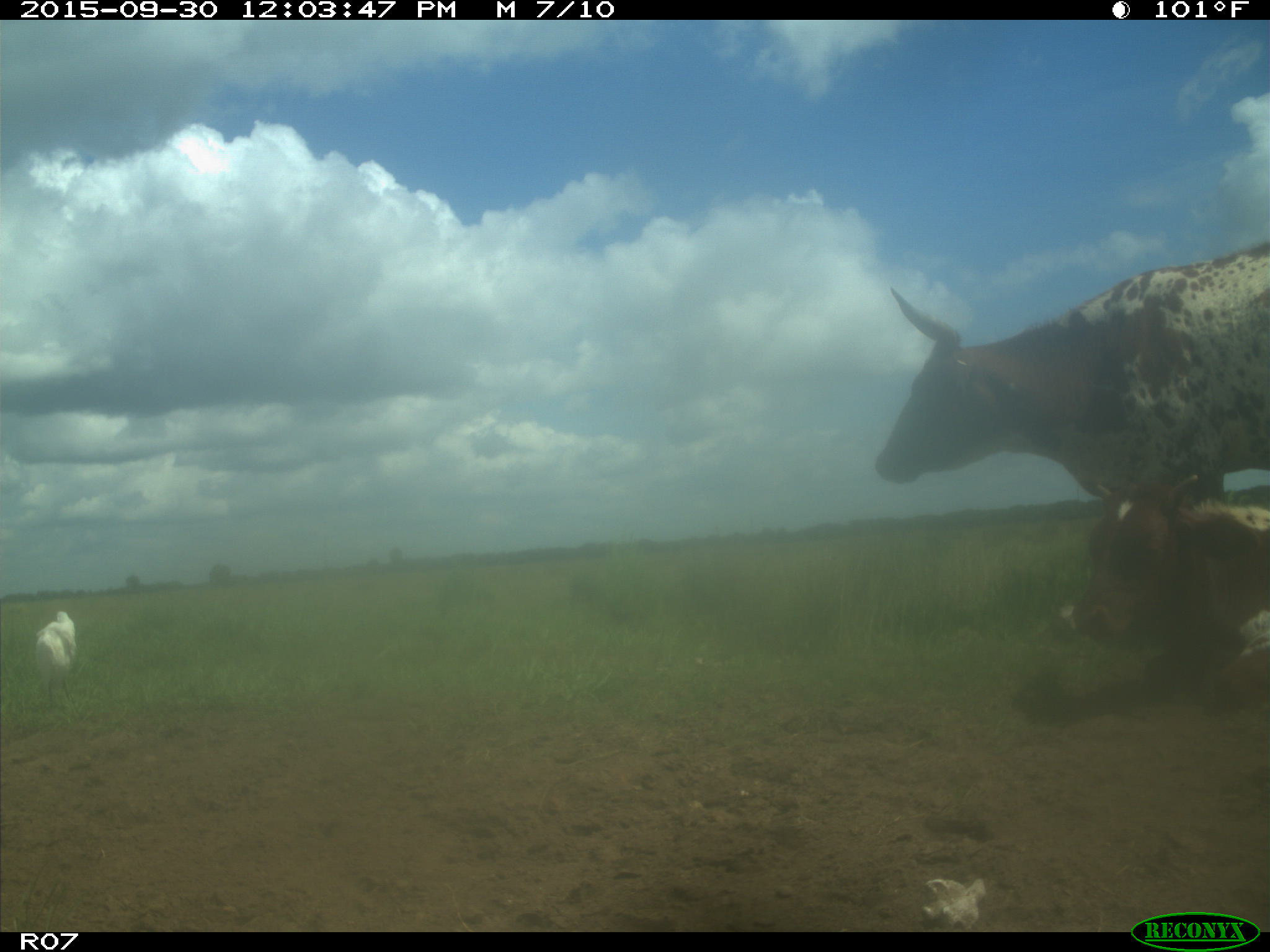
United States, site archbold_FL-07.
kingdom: Animalia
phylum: Chordata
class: Mammalia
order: Artiodactyla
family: Bovidae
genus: Bos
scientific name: Bos taurus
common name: domestic cow